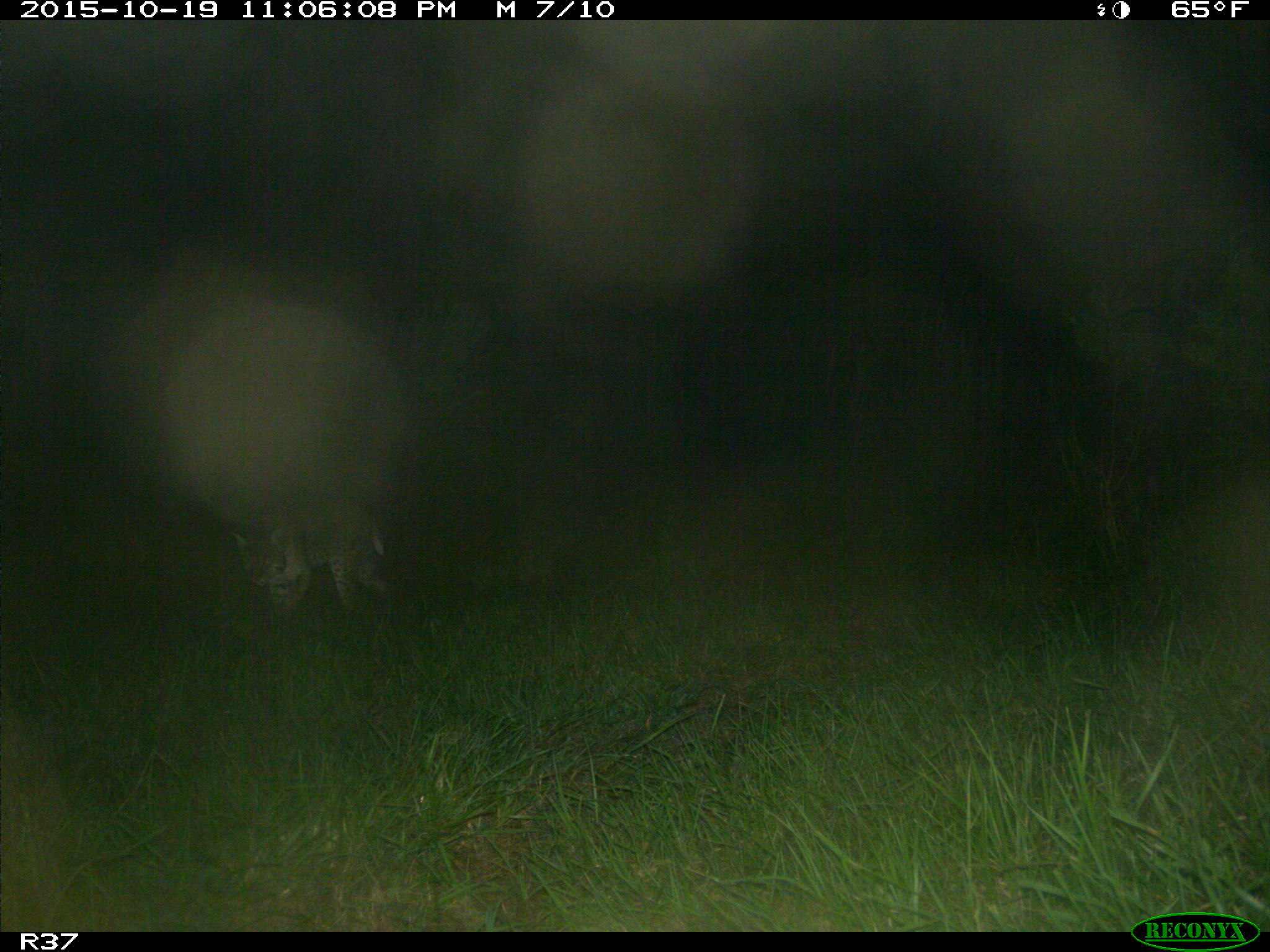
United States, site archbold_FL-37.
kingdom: Animalia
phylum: Chordata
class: Mammalia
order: Carnivora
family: Felidae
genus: Lynx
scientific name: Lynx rufus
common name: bobcat